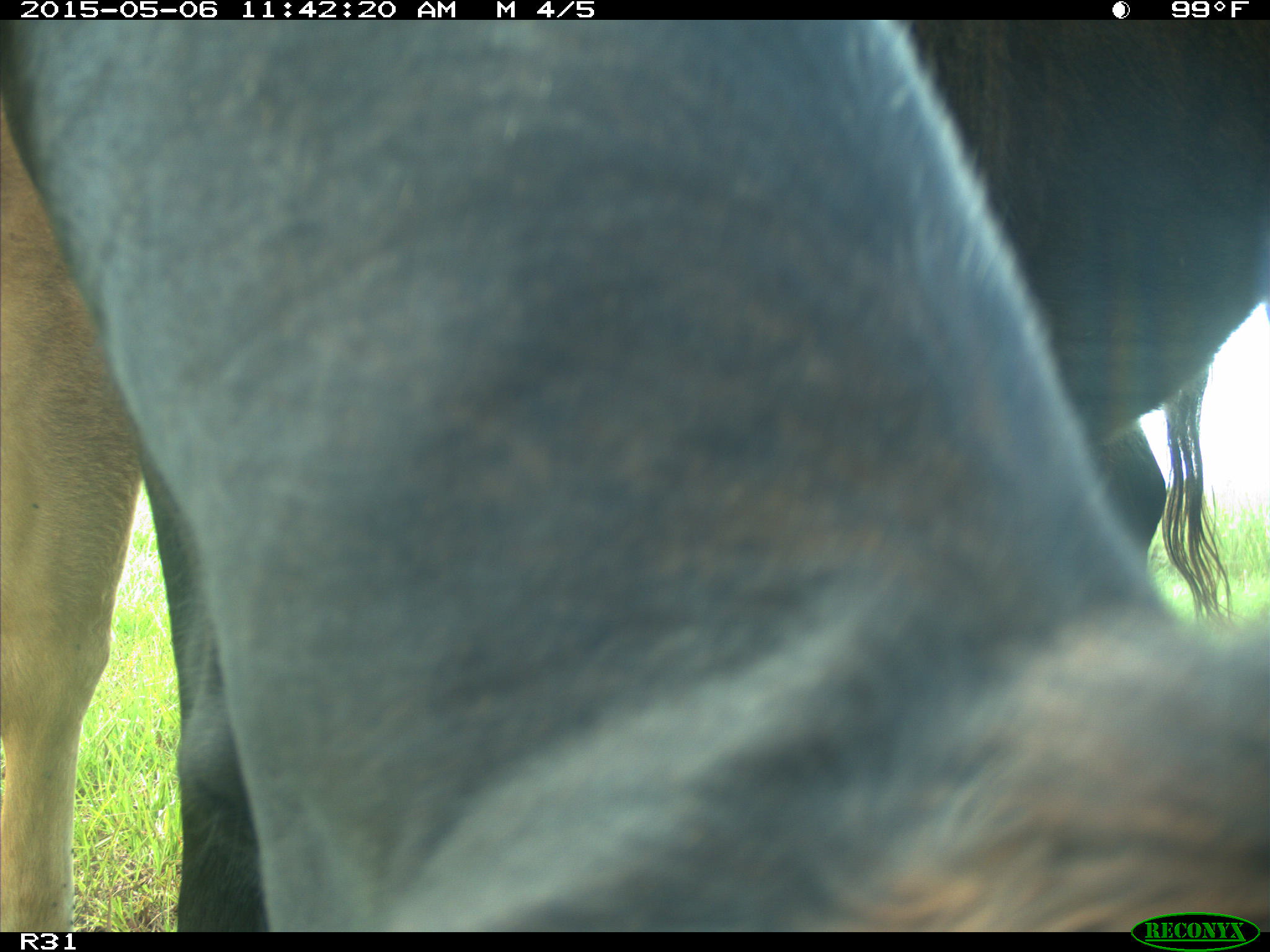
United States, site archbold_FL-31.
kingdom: Animalia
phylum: Chordata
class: Mammalia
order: Artiodactyla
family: Bovidae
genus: Bos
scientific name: Bos taurus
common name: domestic cow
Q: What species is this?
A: Bos taurus (domestic cow).